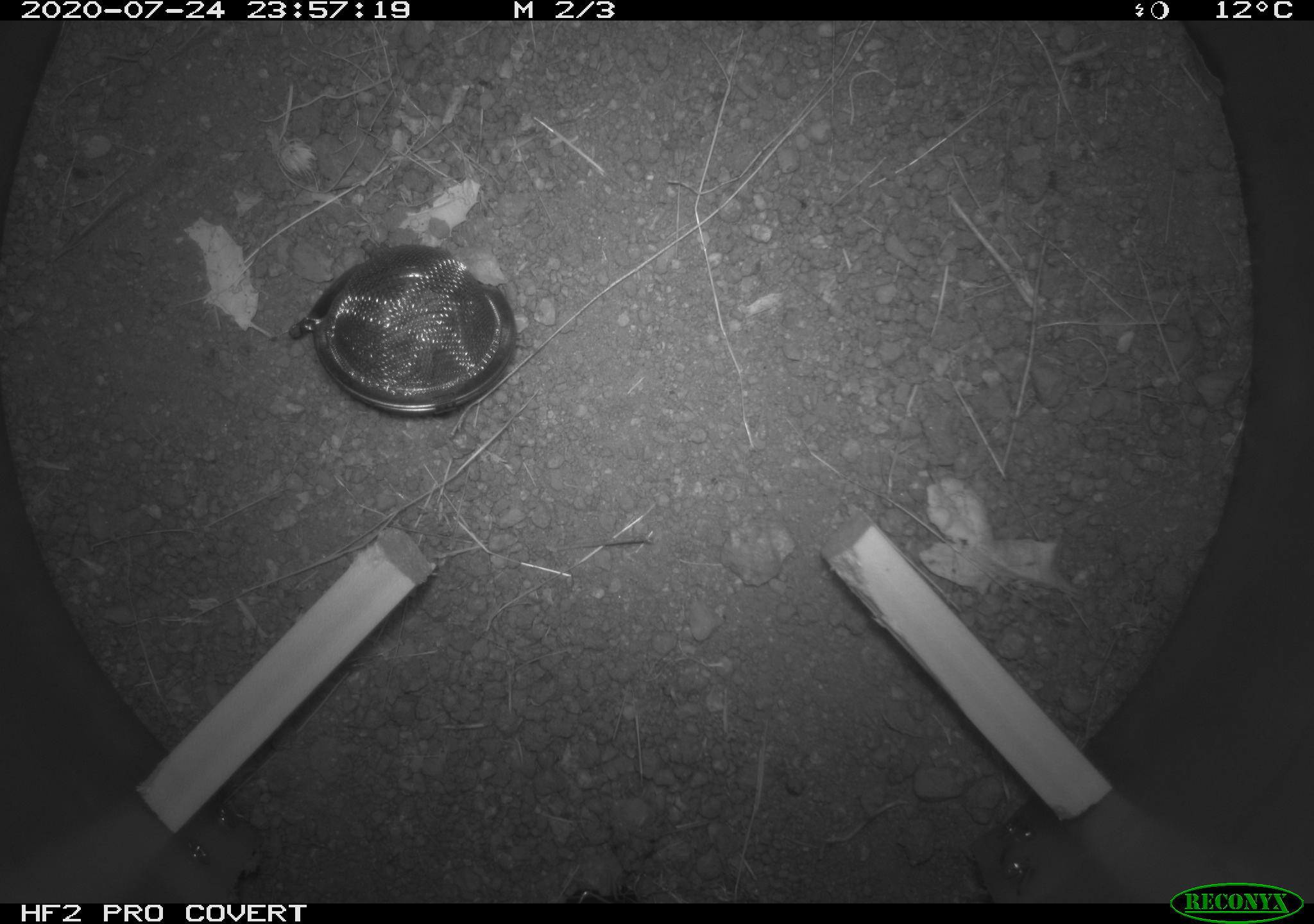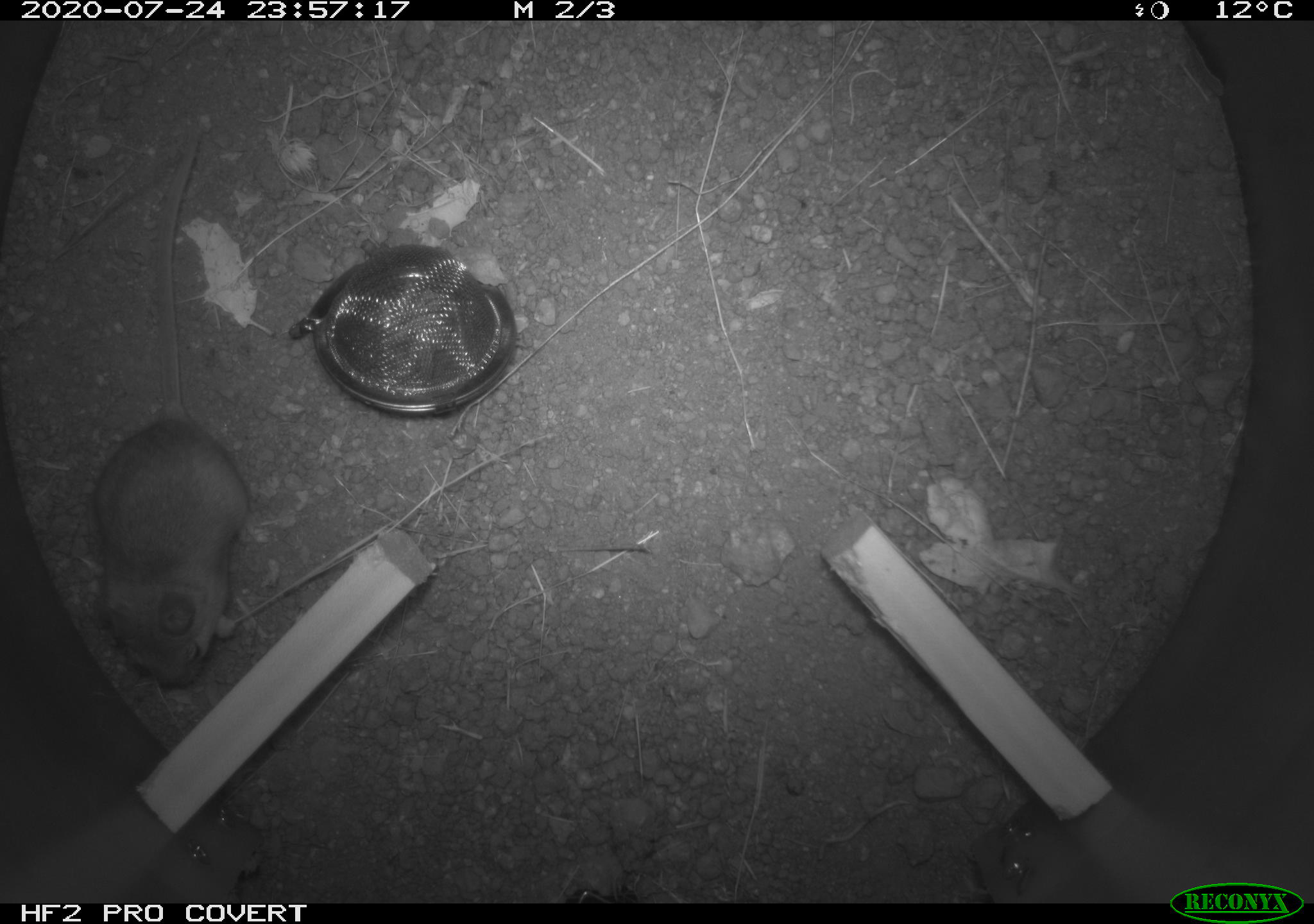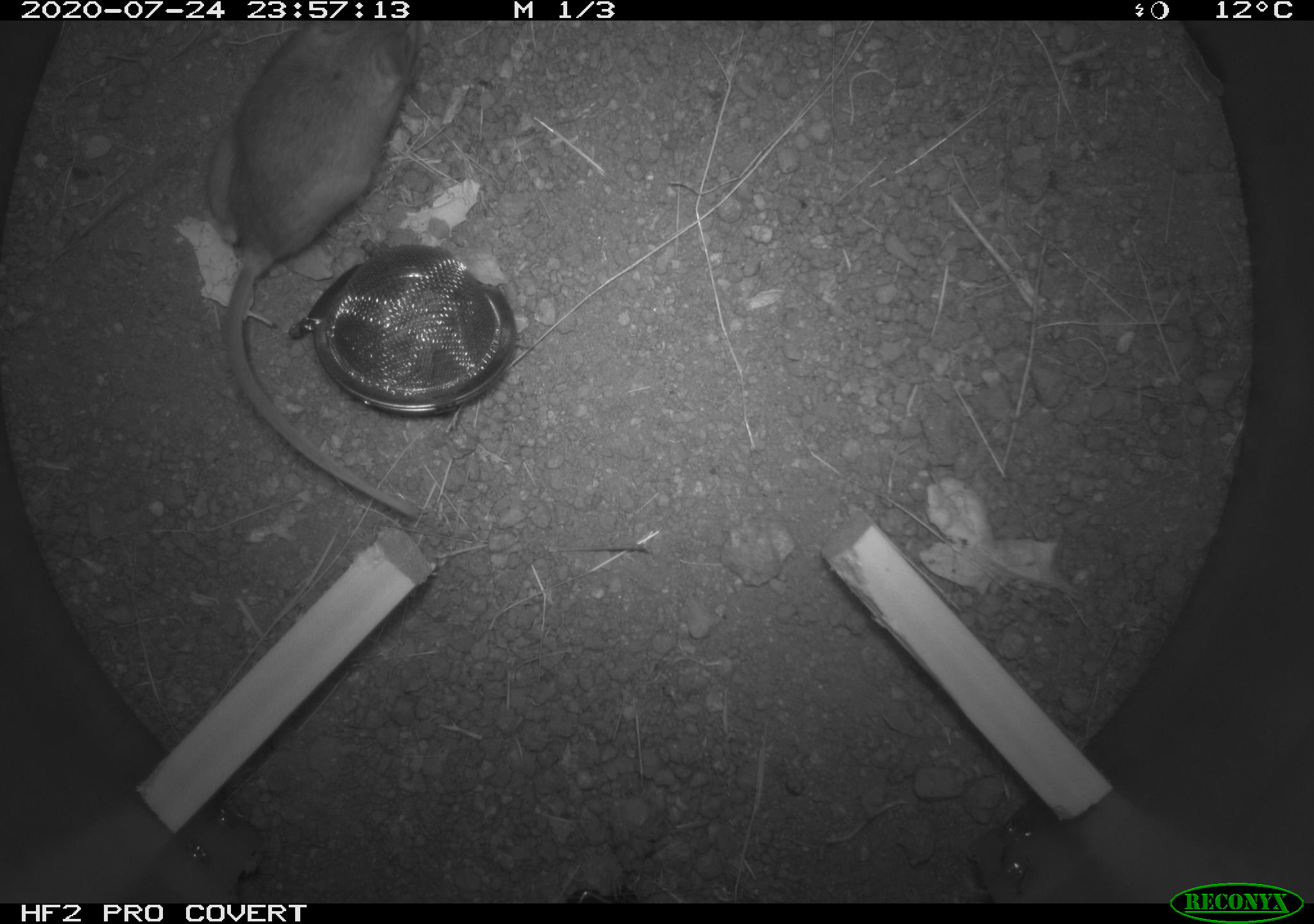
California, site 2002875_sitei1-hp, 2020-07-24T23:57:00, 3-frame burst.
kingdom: Animalia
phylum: Chordata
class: Mammalia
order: Rodentia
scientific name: Rodentia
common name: rodent